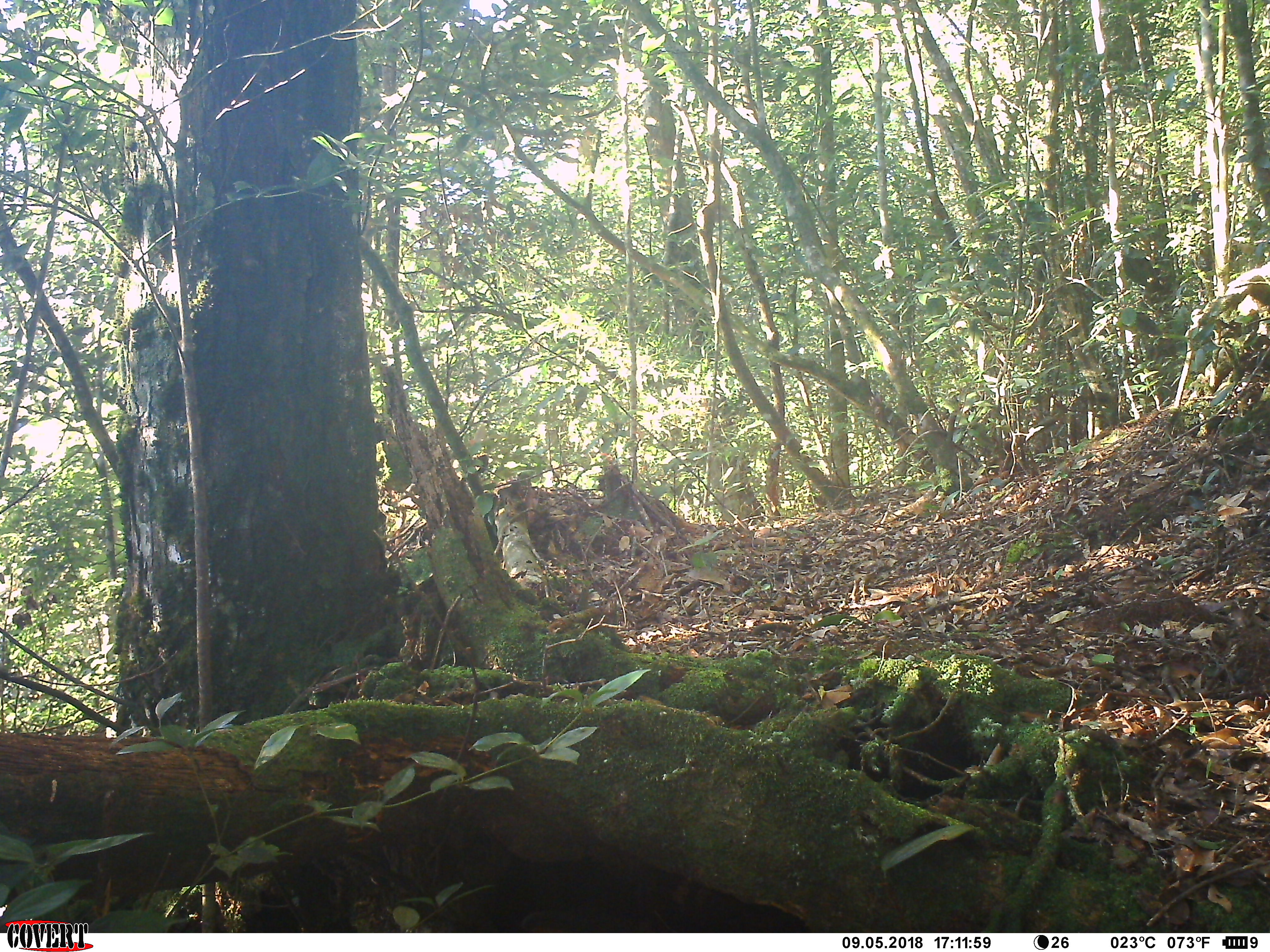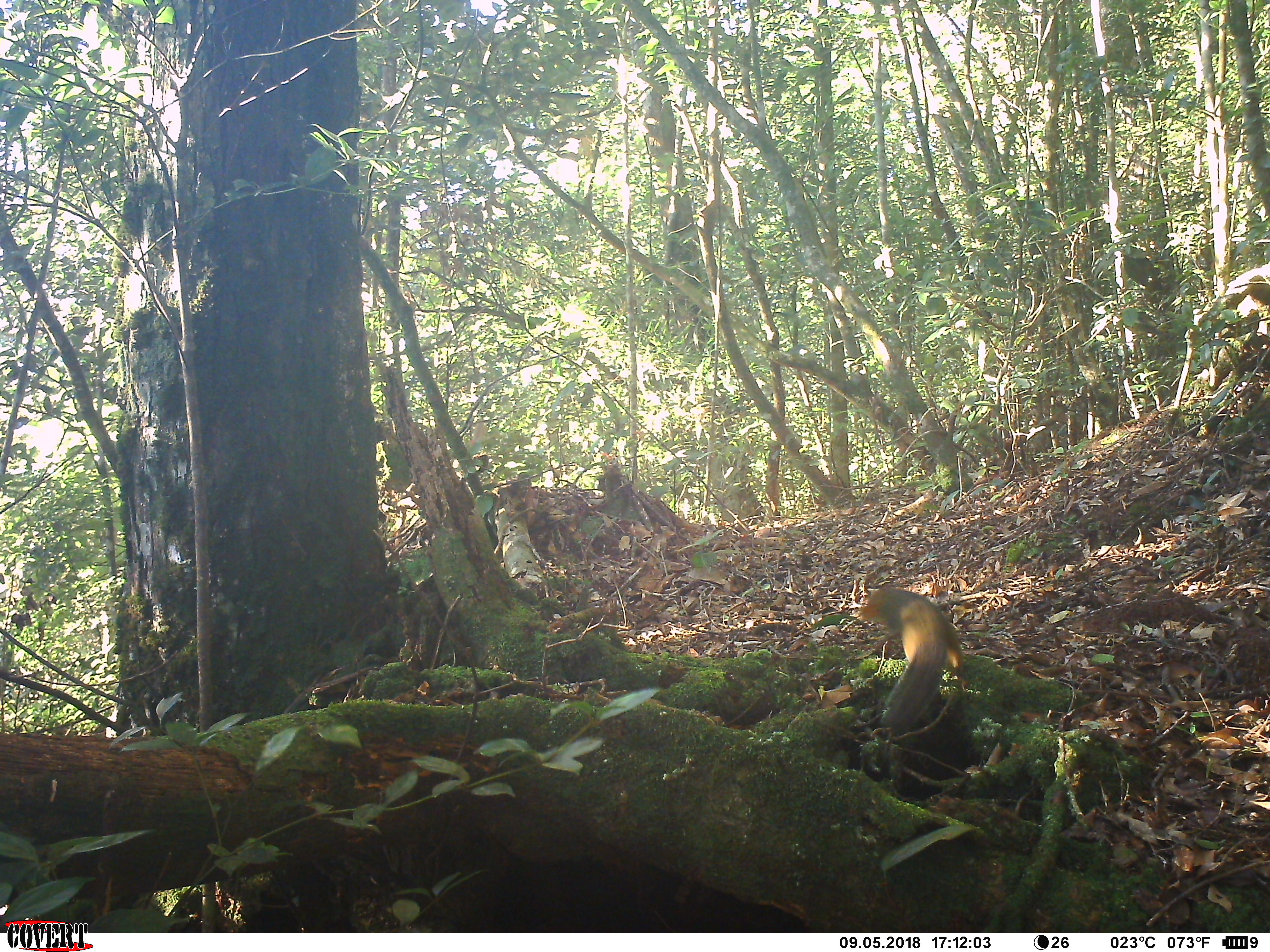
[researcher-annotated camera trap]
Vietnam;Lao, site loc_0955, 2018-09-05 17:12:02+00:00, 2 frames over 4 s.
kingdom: Animalia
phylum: Chordata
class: Mammalia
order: Rodentia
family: Sciuridae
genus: Dremomys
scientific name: Dremomys rufigenis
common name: red-cheeked squirrel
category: red cheeked squirrel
Red cheeked squirrel (red-cheeked squirrel) (Dremomys rufigenis). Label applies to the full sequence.